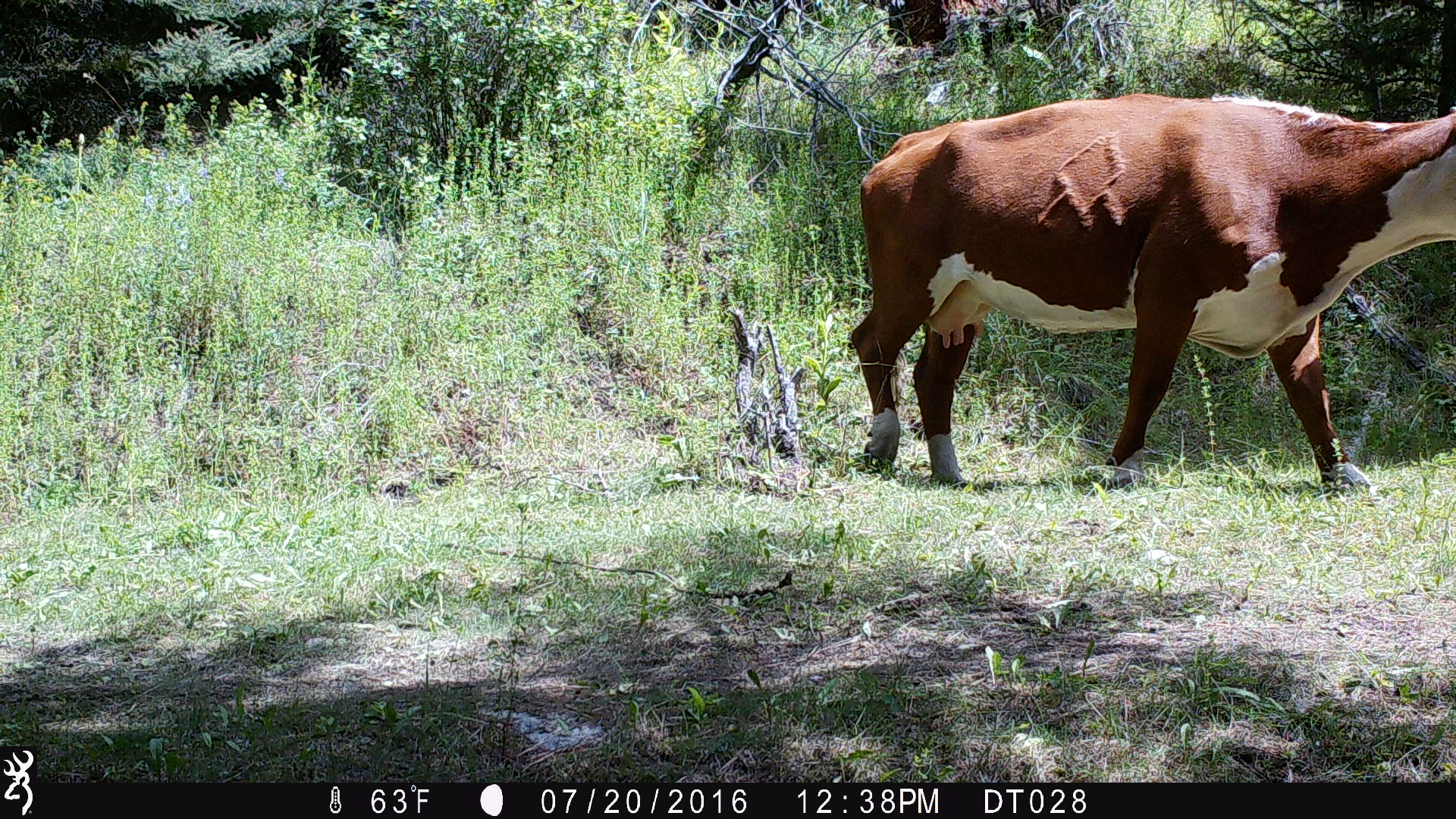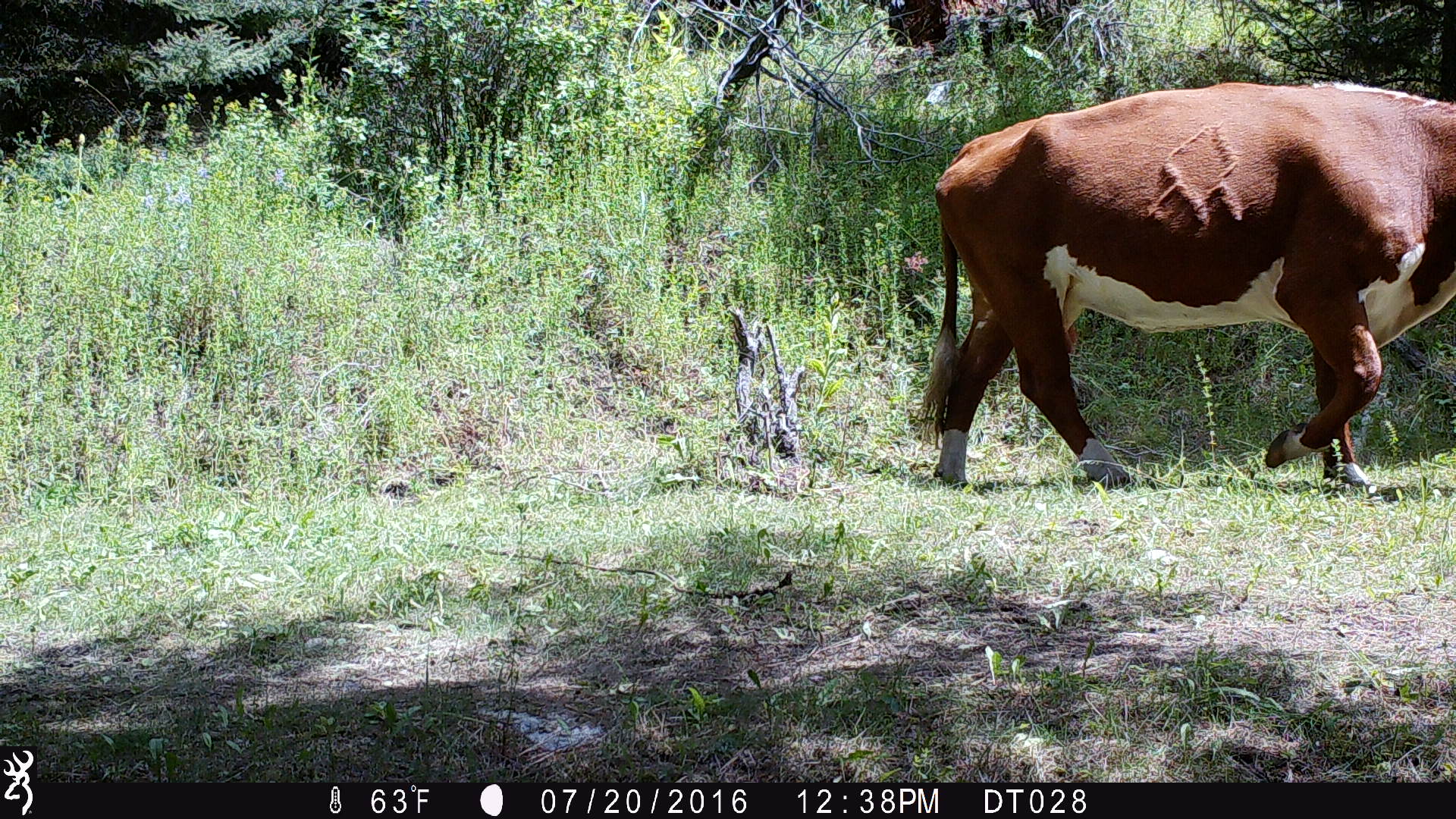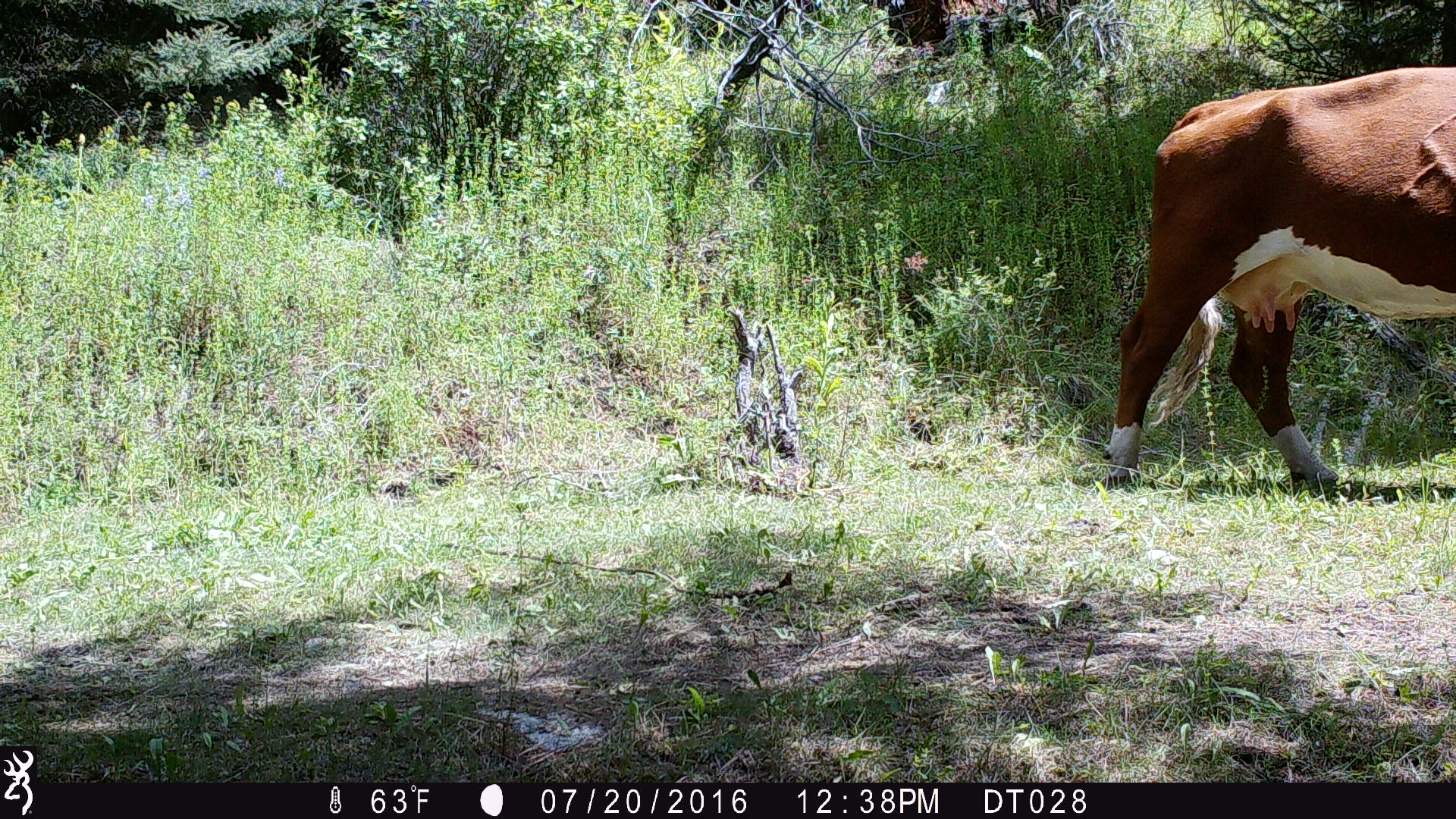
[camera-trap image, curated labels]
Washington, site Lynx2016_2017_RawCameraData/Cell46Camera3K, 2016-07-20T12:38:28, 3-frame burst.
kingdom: Animalia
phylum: Chordata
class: Mammalia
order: Artiodactyla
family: Bovidae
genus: Bos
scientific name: Bos taurus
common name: domestic cattle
Domestic cattle (Bos taurus). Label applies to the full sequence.